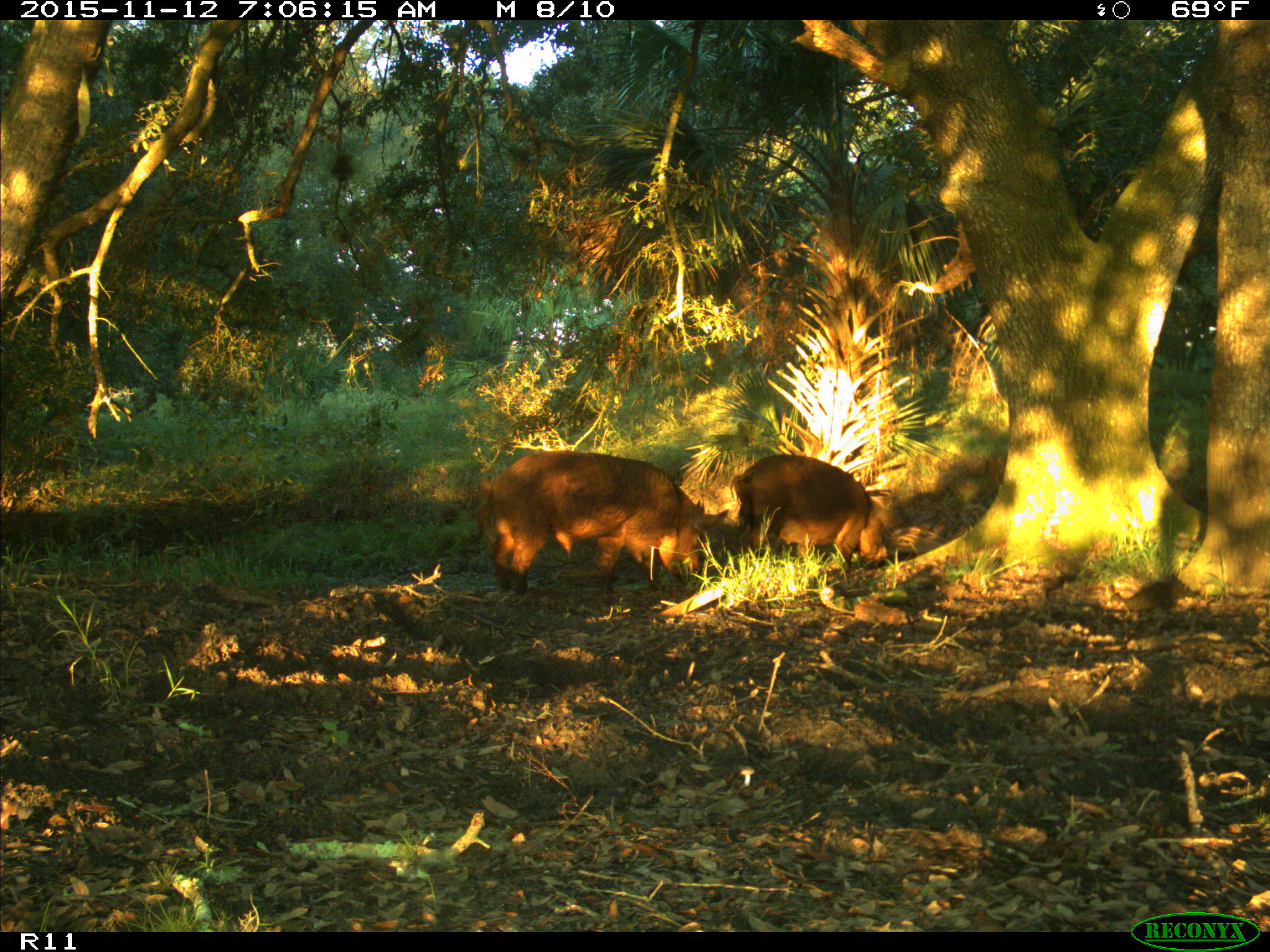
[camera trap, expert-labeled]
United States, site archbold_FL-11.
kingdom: Animalia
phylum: Chordata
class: Mammalia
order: Artiodactyla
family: Suidae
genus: Sus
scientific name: Sus scrofa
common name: wild boar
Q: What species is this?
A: Sus scrofa (wild boar).